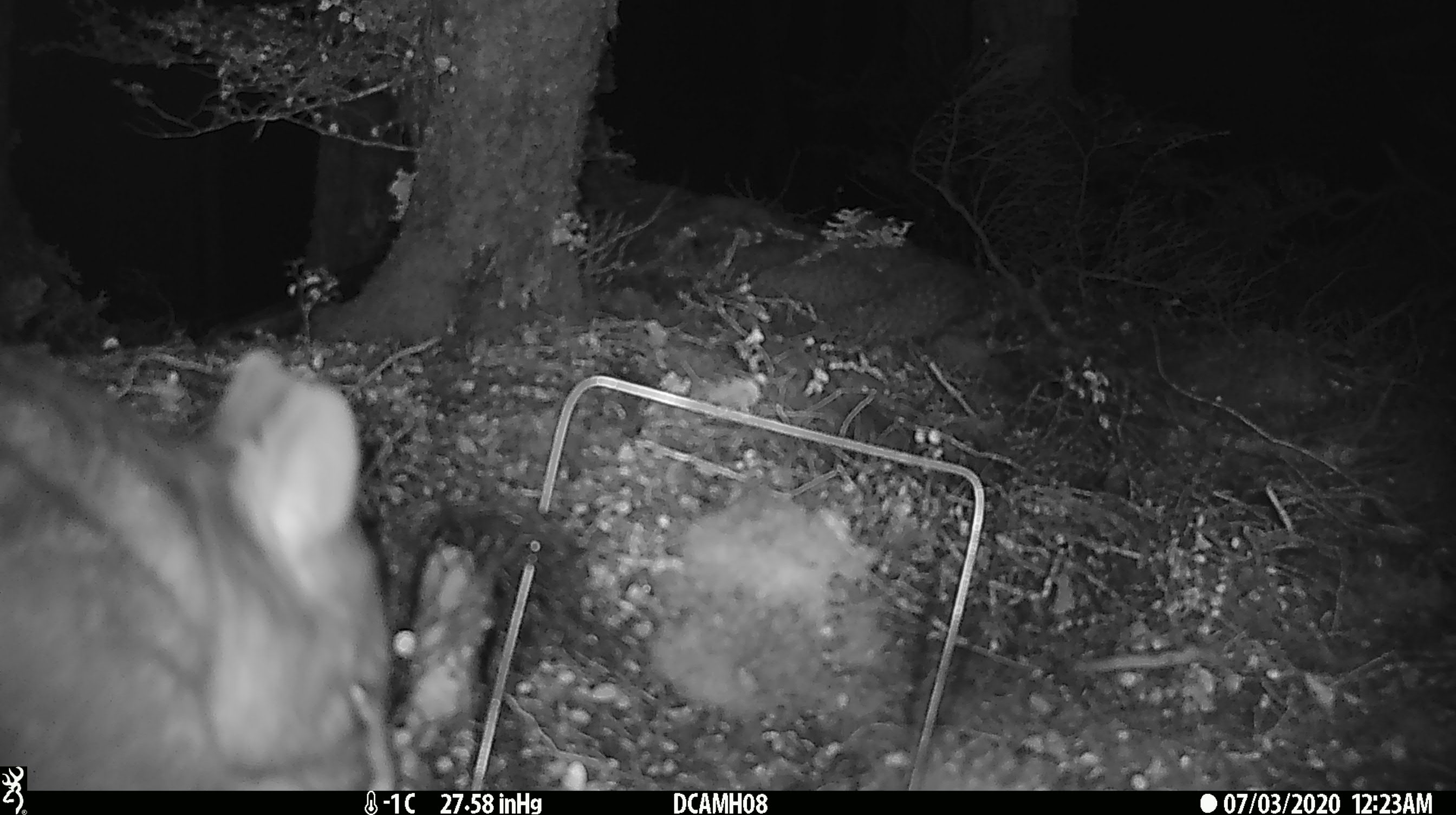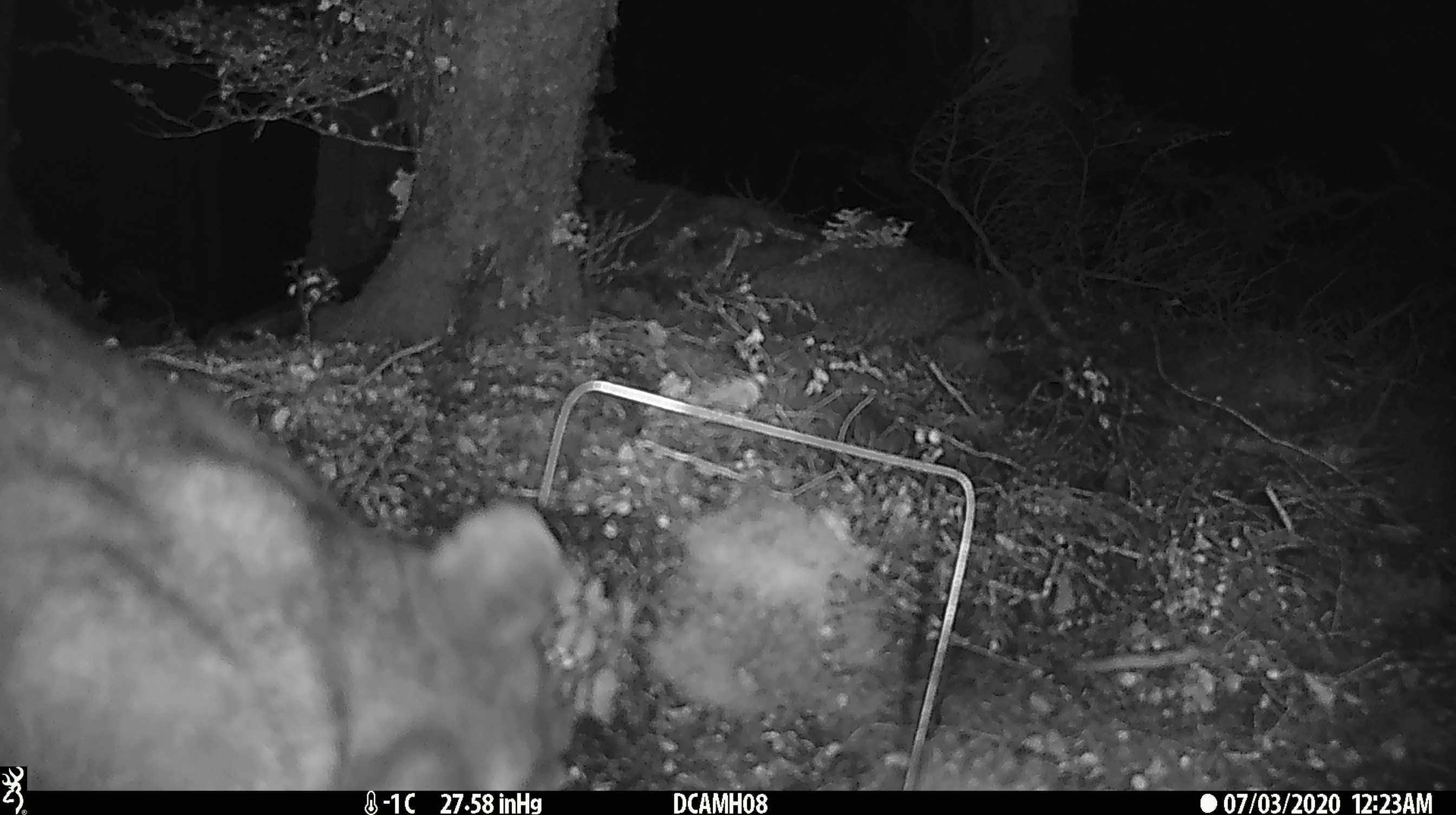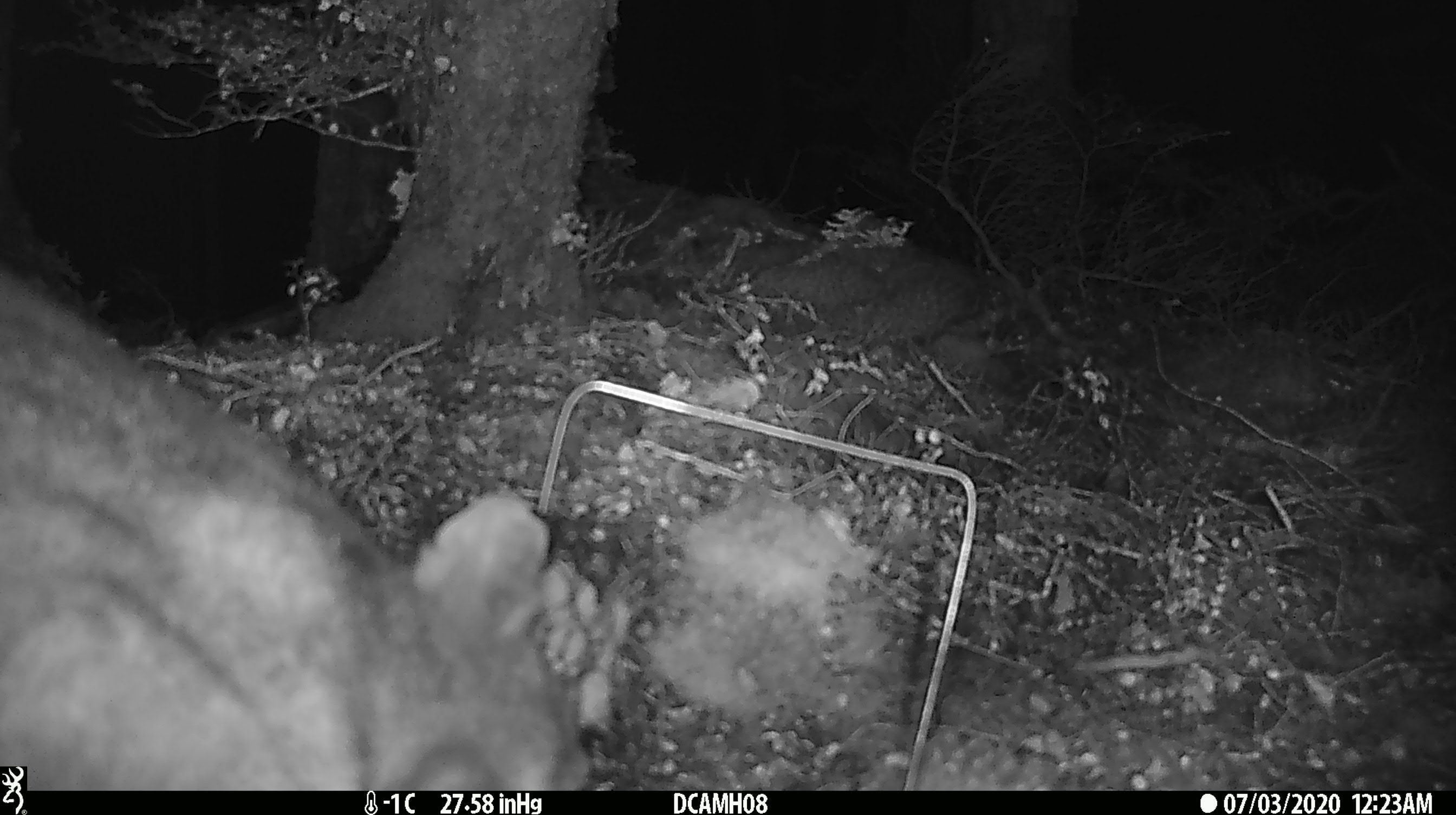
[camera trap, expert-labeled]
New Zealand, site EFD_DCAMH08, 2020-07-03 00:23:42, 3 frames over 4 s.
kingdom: Animalia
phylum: Chordata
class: Mammalia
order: Diprotodontia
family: Phalangeridae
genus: Trichosurus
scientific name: Trichosurus vulpecula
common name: common brushtail possum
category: possum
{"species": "possum (common brushtail possum) (Trichosurus vulpecula)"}